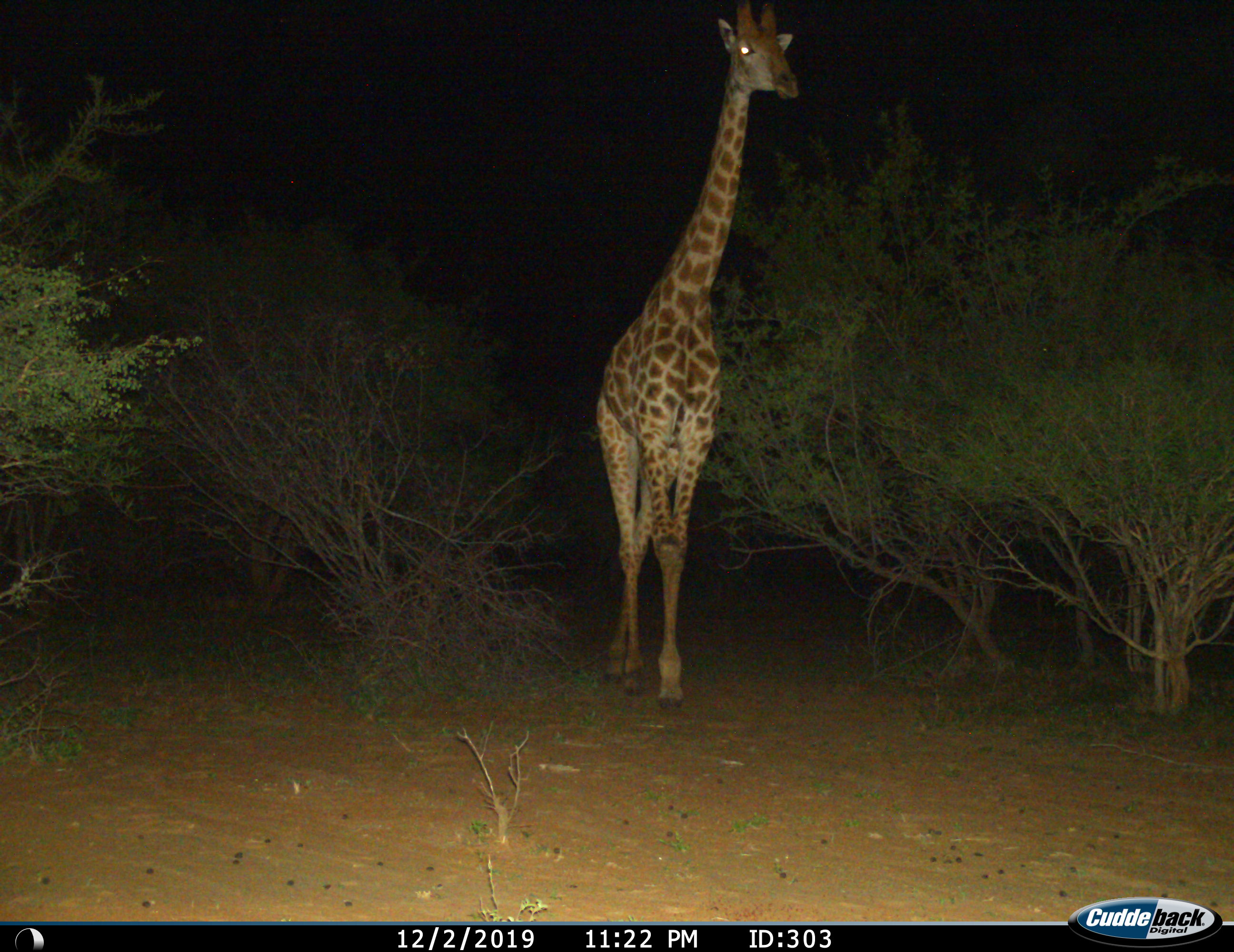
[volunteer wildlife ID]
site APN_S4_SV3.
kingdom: Animalia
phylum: Chordata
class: Mammalia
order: Artiodactyla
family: Giraffidae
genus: Giraffa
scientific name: Giraffa camelopardalis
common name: giraffe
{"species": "giraffe (Giraffa camelopardalis)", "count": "1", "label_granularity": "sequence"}